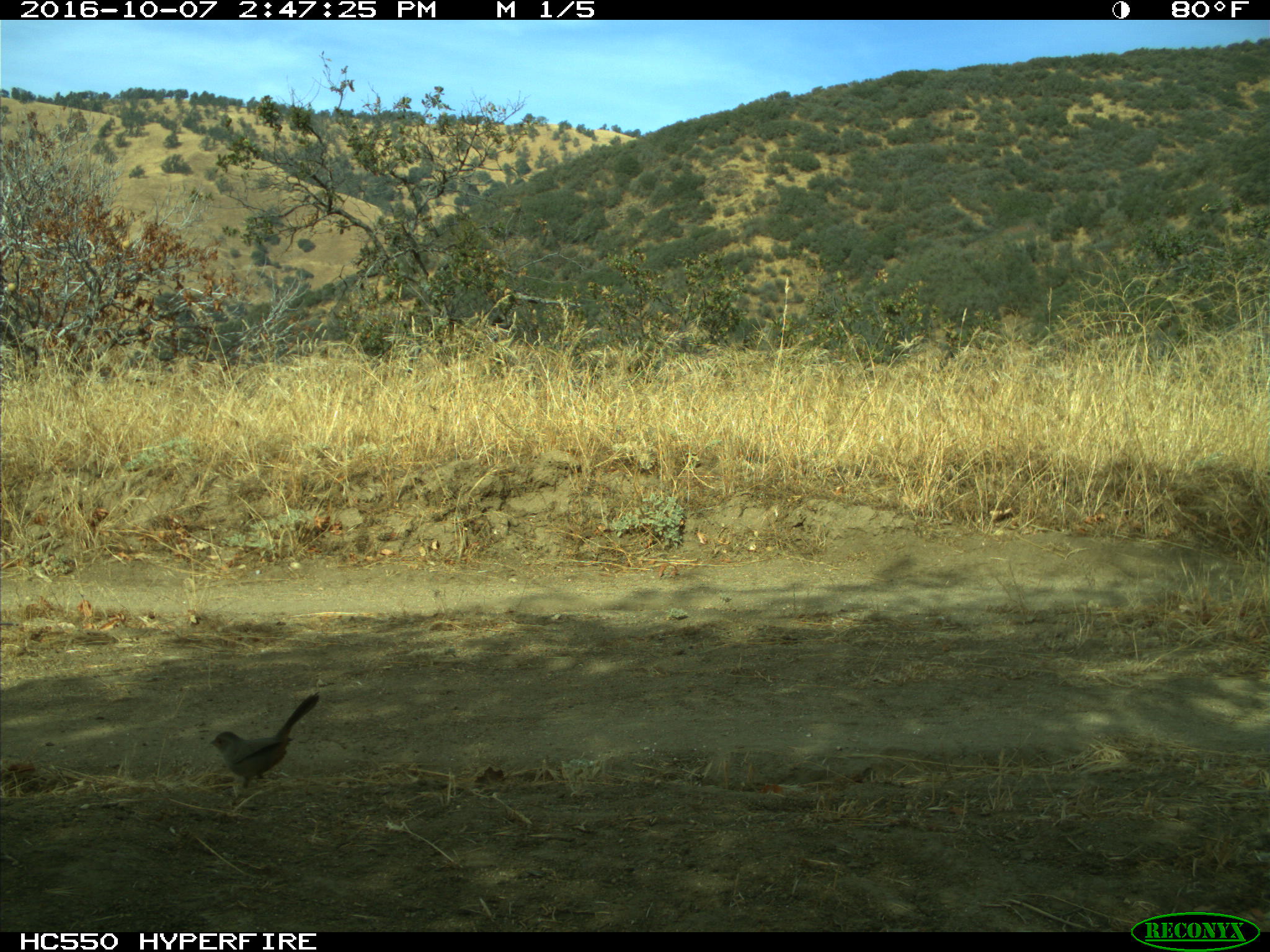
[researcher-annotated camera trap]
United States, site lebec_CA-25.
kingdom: Animalia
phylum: Chordata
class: Aves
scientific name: Aves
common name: birds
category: unidentified bird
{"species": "unidentified bird (birds) (Aves)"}